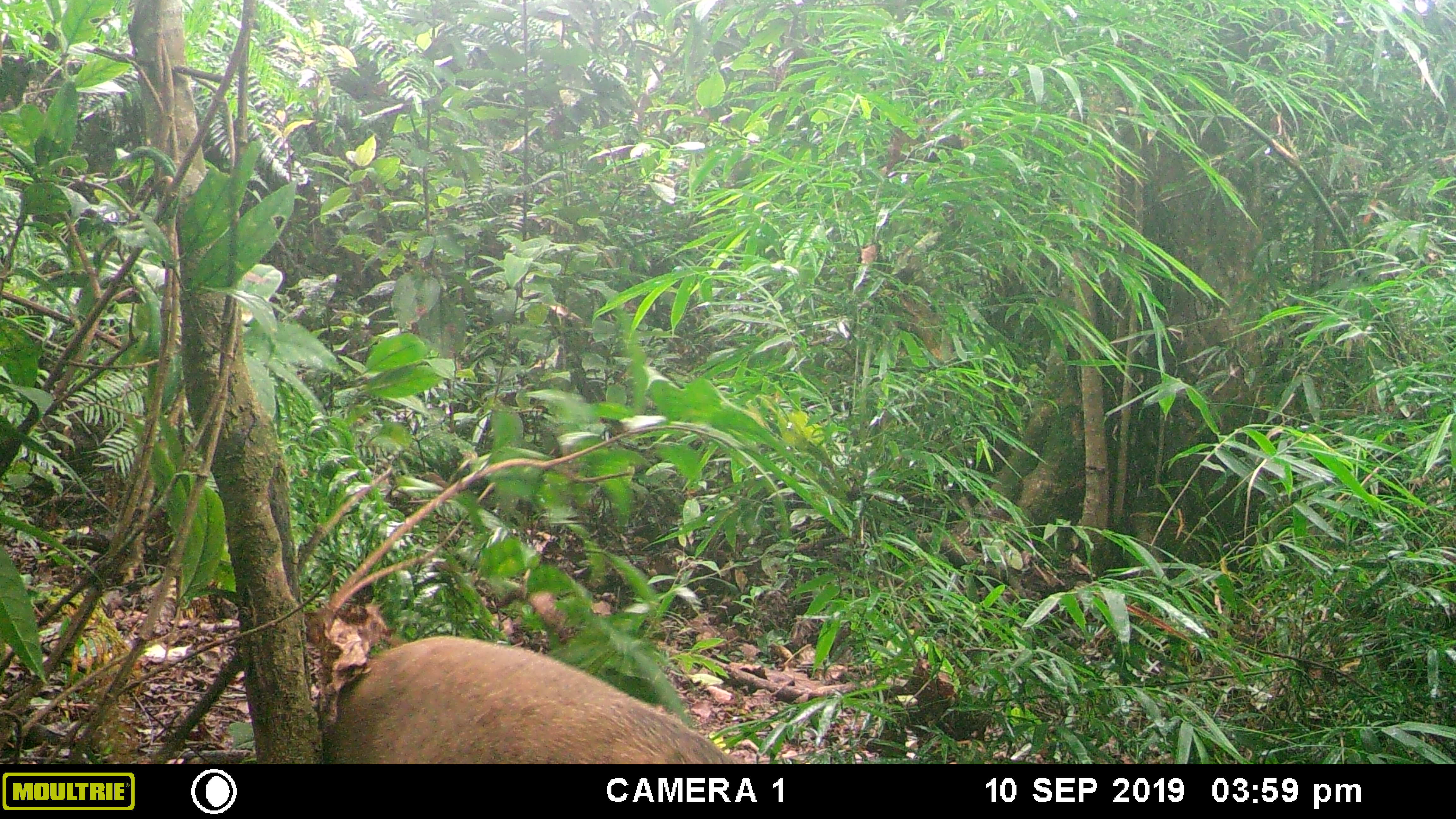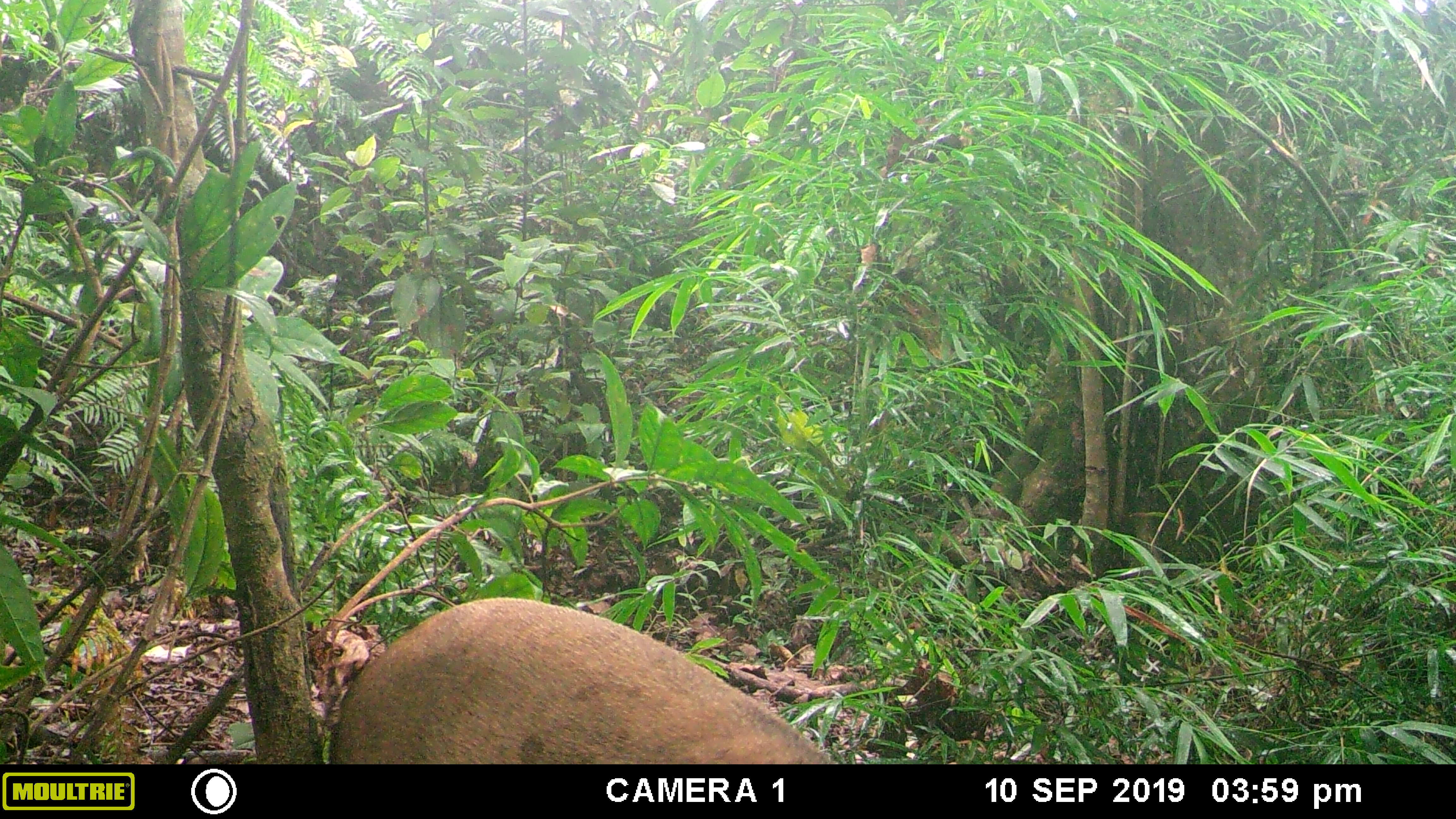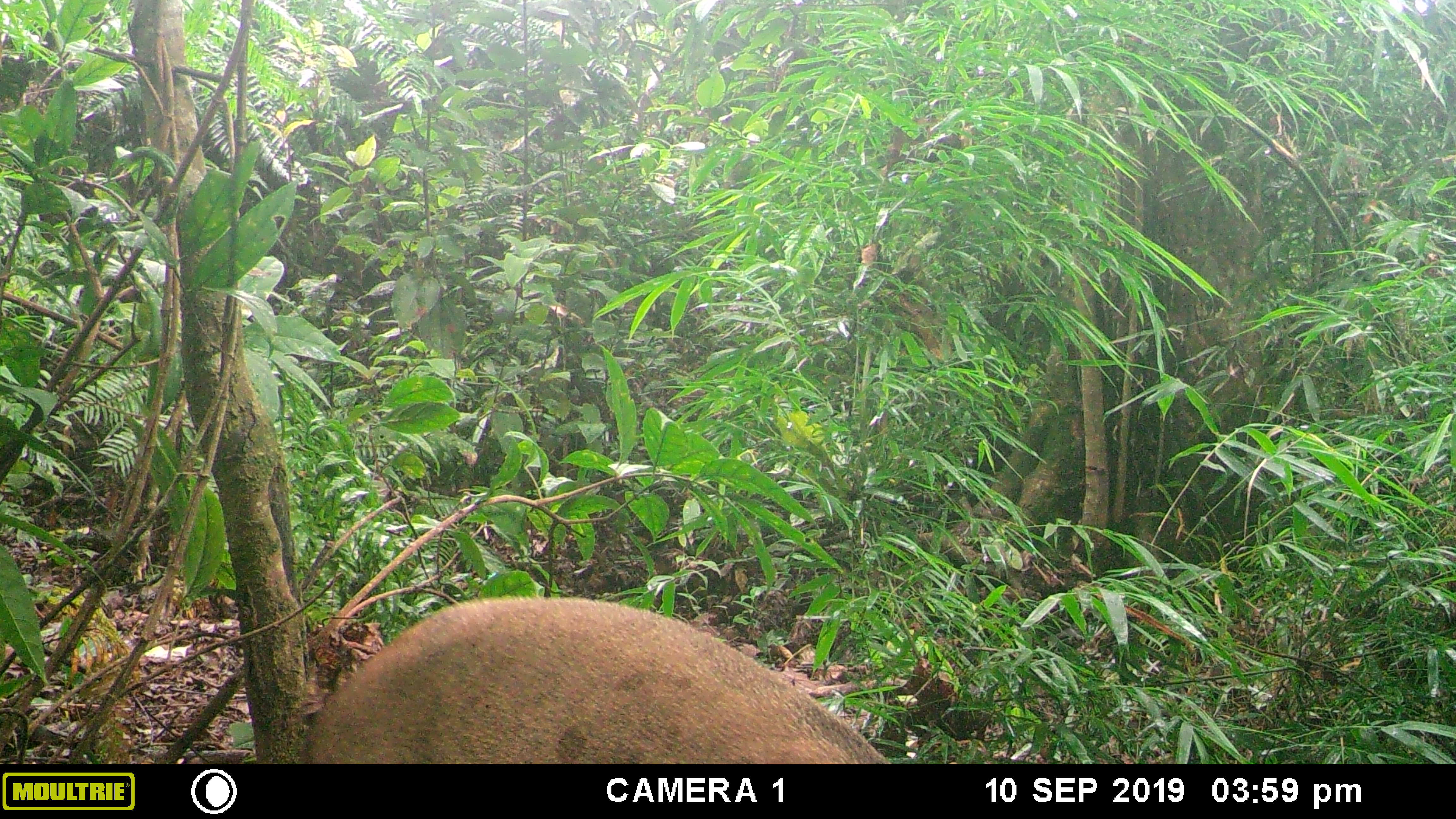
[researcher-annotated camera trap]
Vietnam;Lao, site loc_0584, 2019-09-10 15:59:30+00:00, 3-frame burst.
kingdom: Animalia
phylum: Chordata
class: Mammalia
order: Artiodactyla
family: Suidae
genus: Sus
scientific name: Sus scrofa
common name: eurasian wild pig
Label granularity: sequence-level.